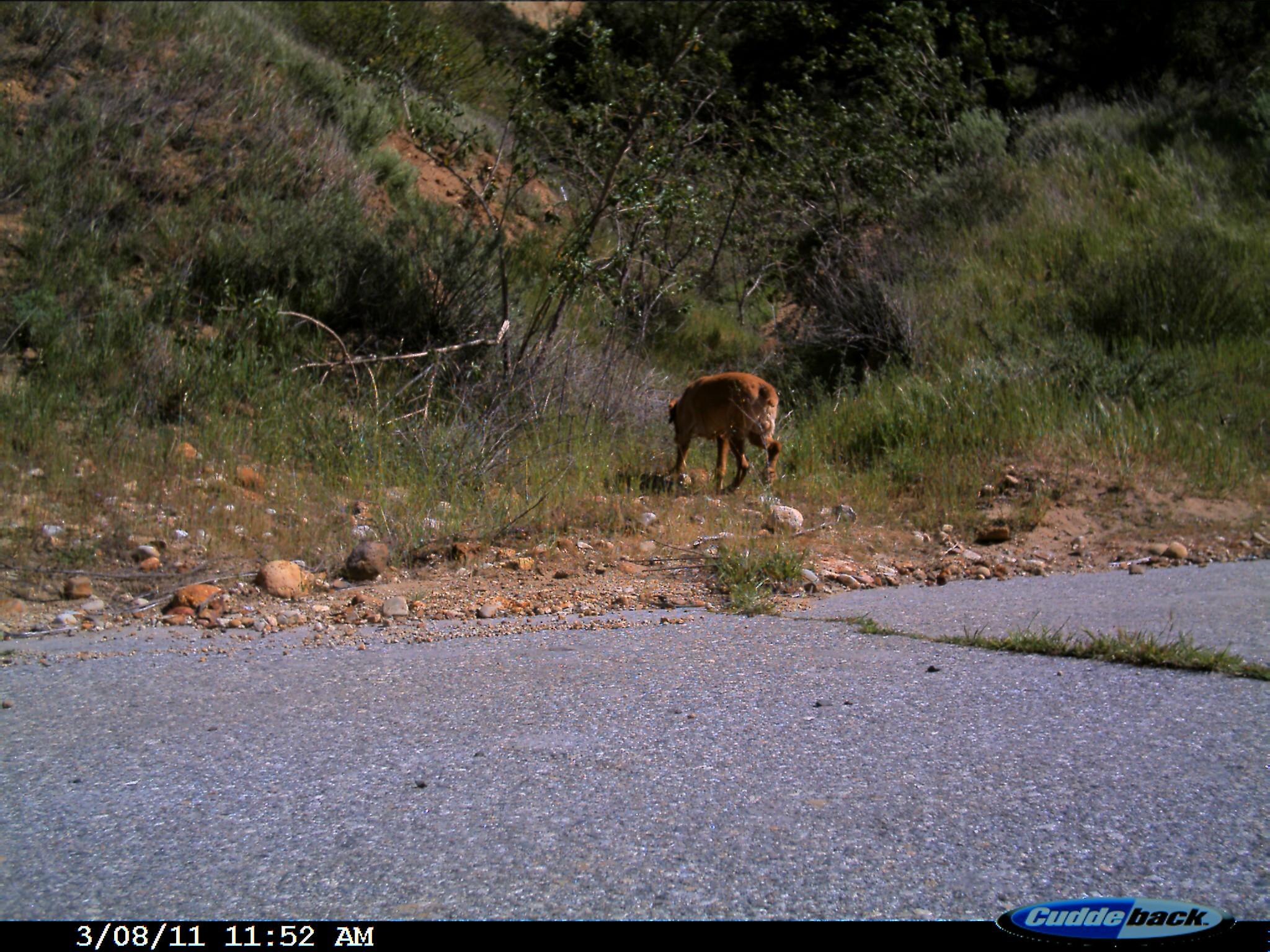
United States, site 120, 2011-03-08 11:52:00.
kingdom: Animalia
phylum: Chordata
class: Mammalia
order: Carnivora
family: Canidae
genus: Canis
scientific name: Canis familiaris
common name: domestic dog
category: dog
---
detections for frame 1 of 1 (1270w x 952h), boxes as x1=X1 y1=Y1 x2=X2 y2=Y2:
dog: x1=646 y1=359 x2=791 y2=490